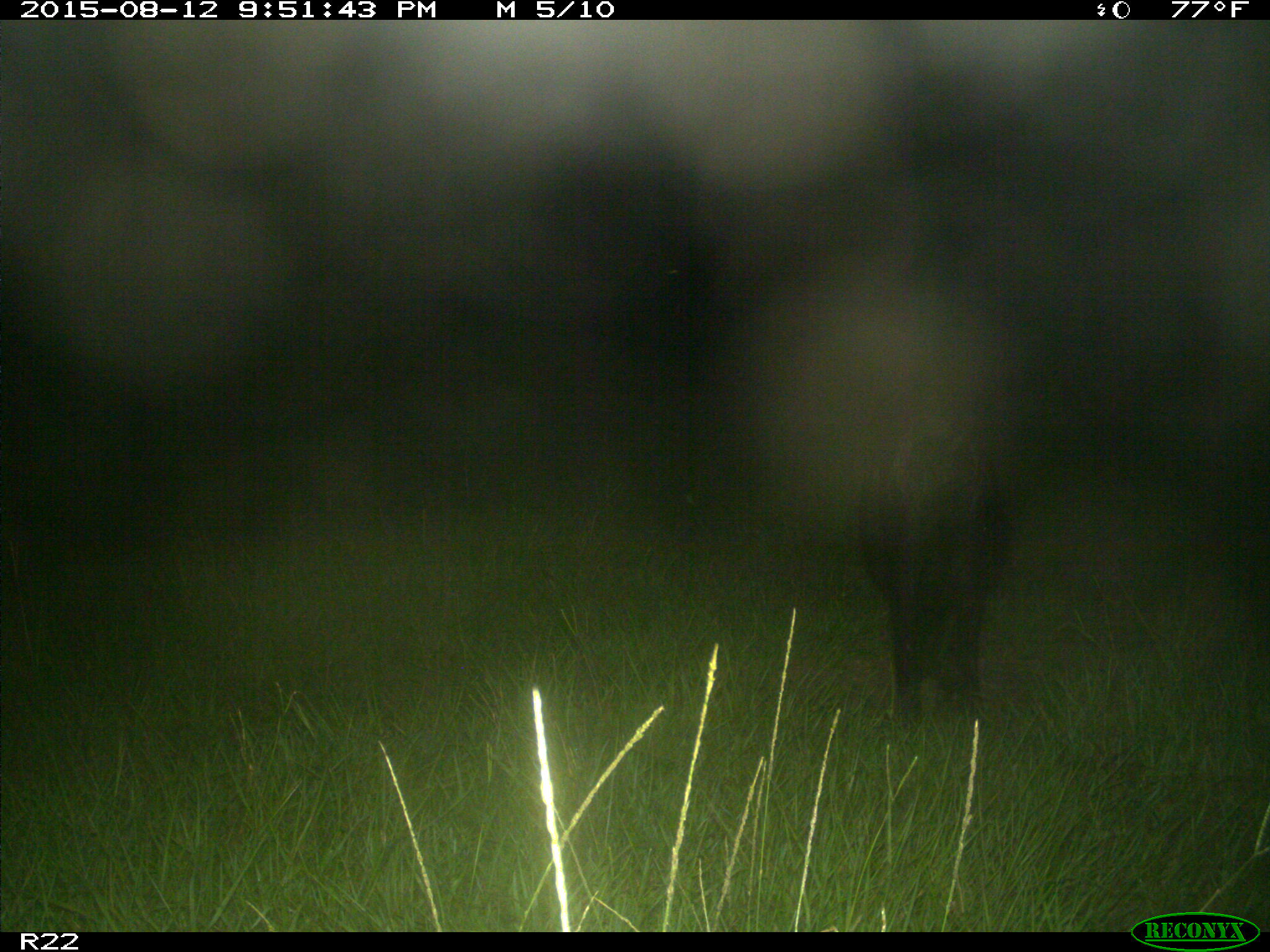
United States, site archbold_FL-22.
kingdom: Animalia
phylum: Chordata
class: Mammalia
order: Artiodactyla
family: Suidae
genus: Sus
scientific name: Sus scrofa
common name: wild boar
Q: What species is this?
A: Sus scrofa (wild boar).